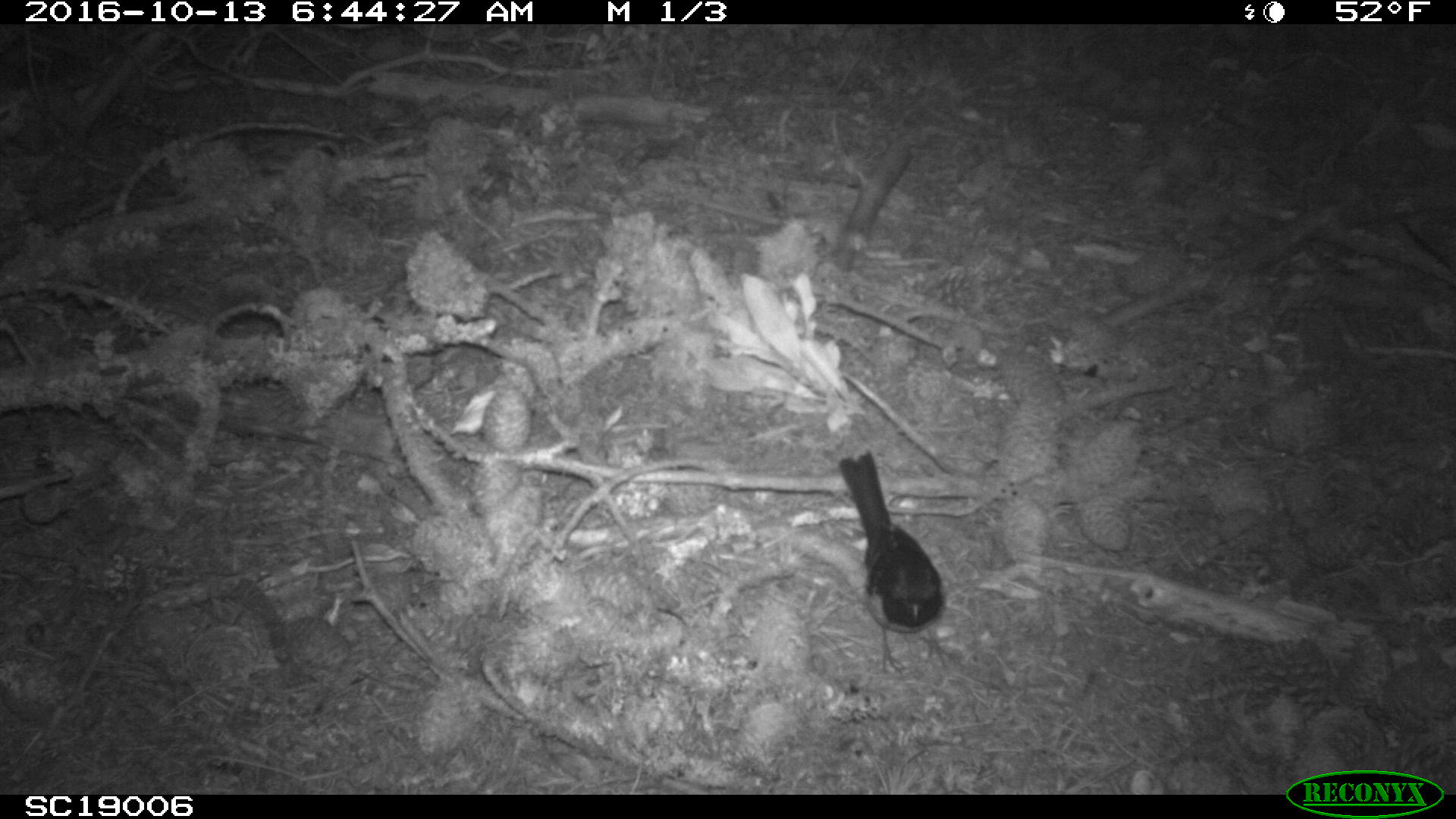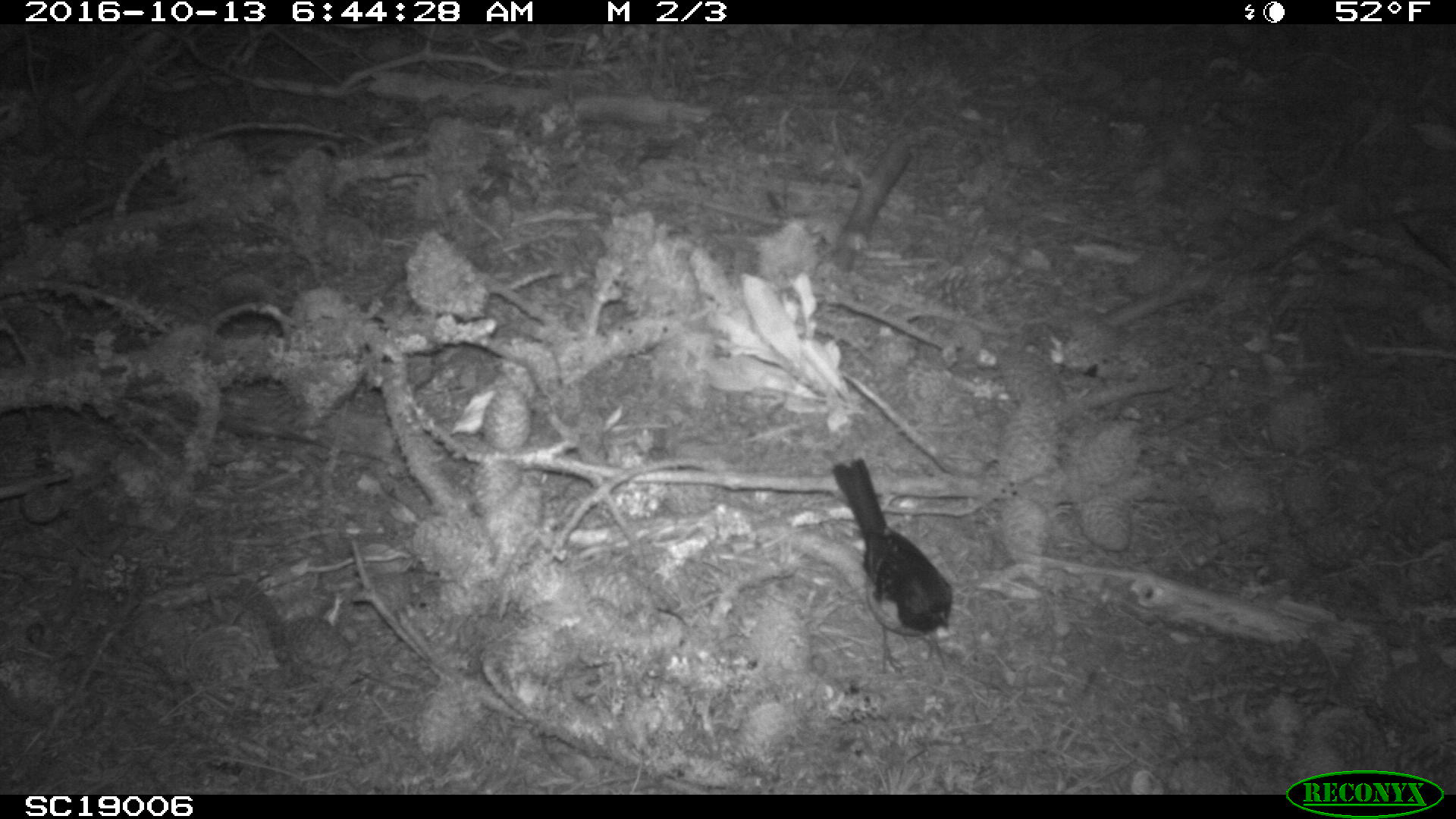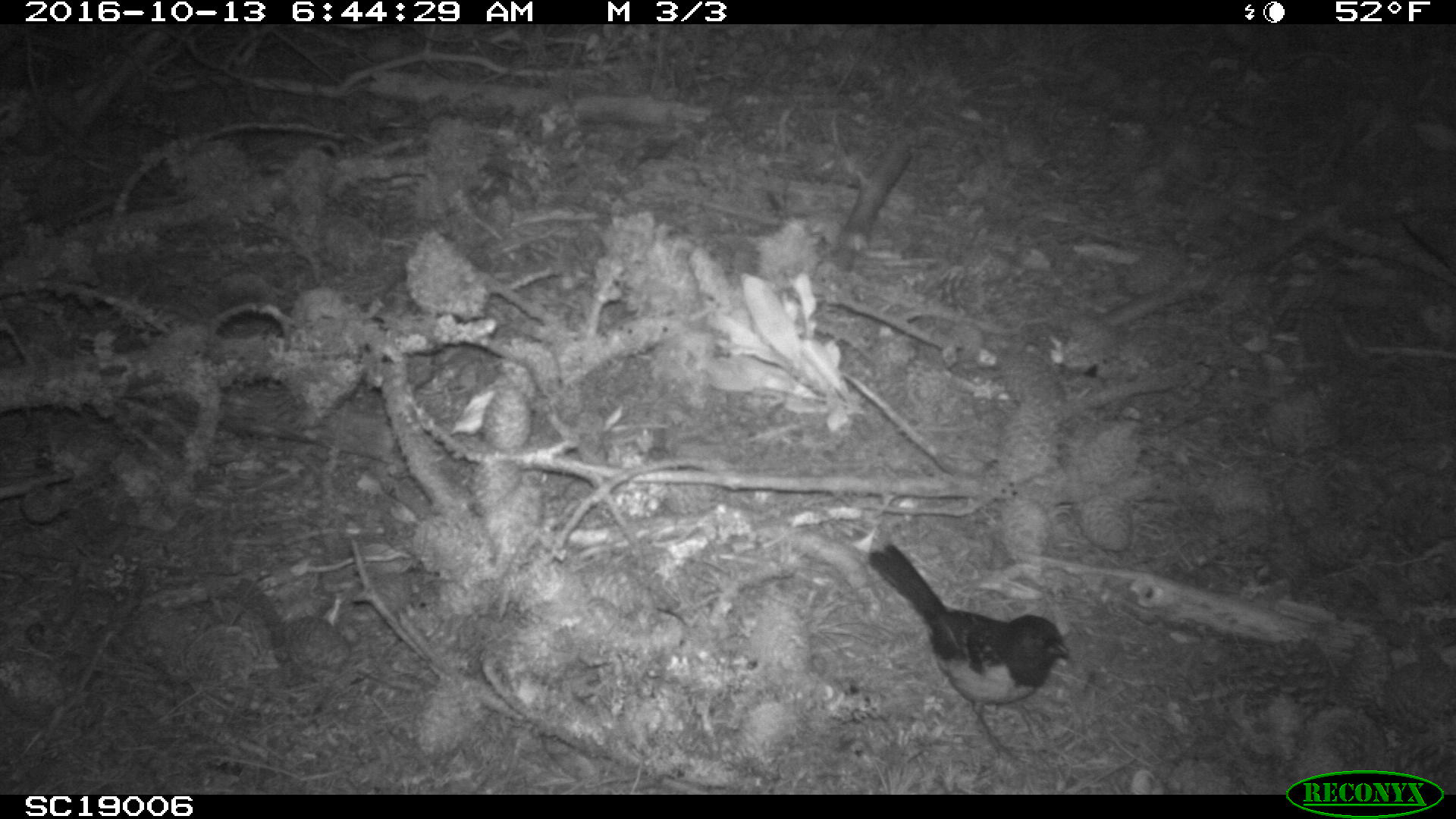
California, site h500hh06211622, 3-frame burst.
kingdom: Animalia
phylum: Chordata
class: Aves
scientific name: Aves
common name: bird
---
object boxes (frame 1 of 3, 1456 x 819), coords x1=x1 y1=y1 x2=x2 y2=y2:
bird: x1=838 y1=448 x2=954 y2=673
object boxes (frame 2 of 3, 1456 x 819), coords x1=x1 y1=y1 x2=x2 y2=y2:
bird: x1=831 y1=456 x2=953 y2=674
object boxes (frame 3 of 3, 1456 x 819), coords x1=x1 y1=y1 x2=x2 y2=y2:
bird: x1=864 y1=541 x2=1076 y2=765